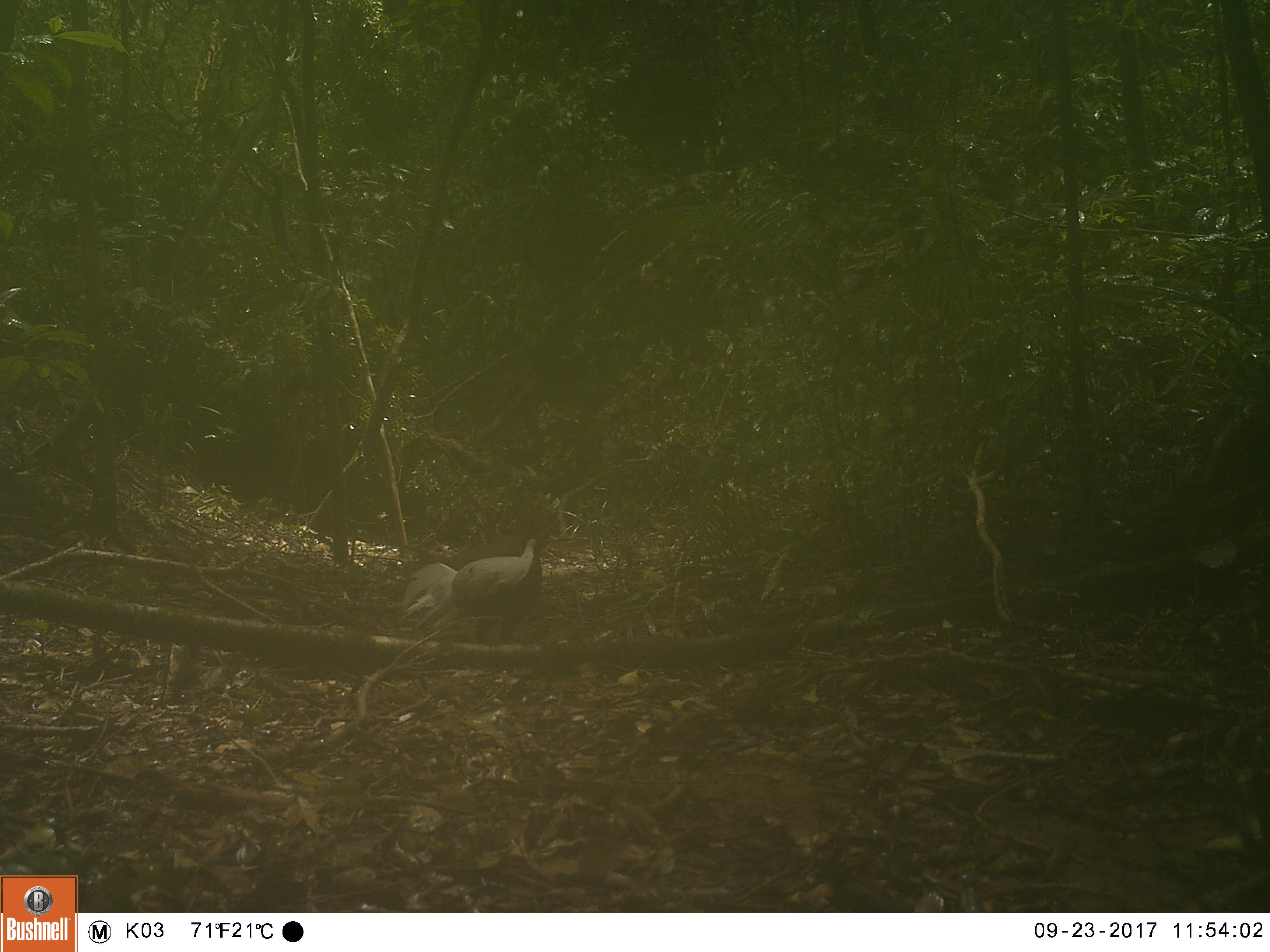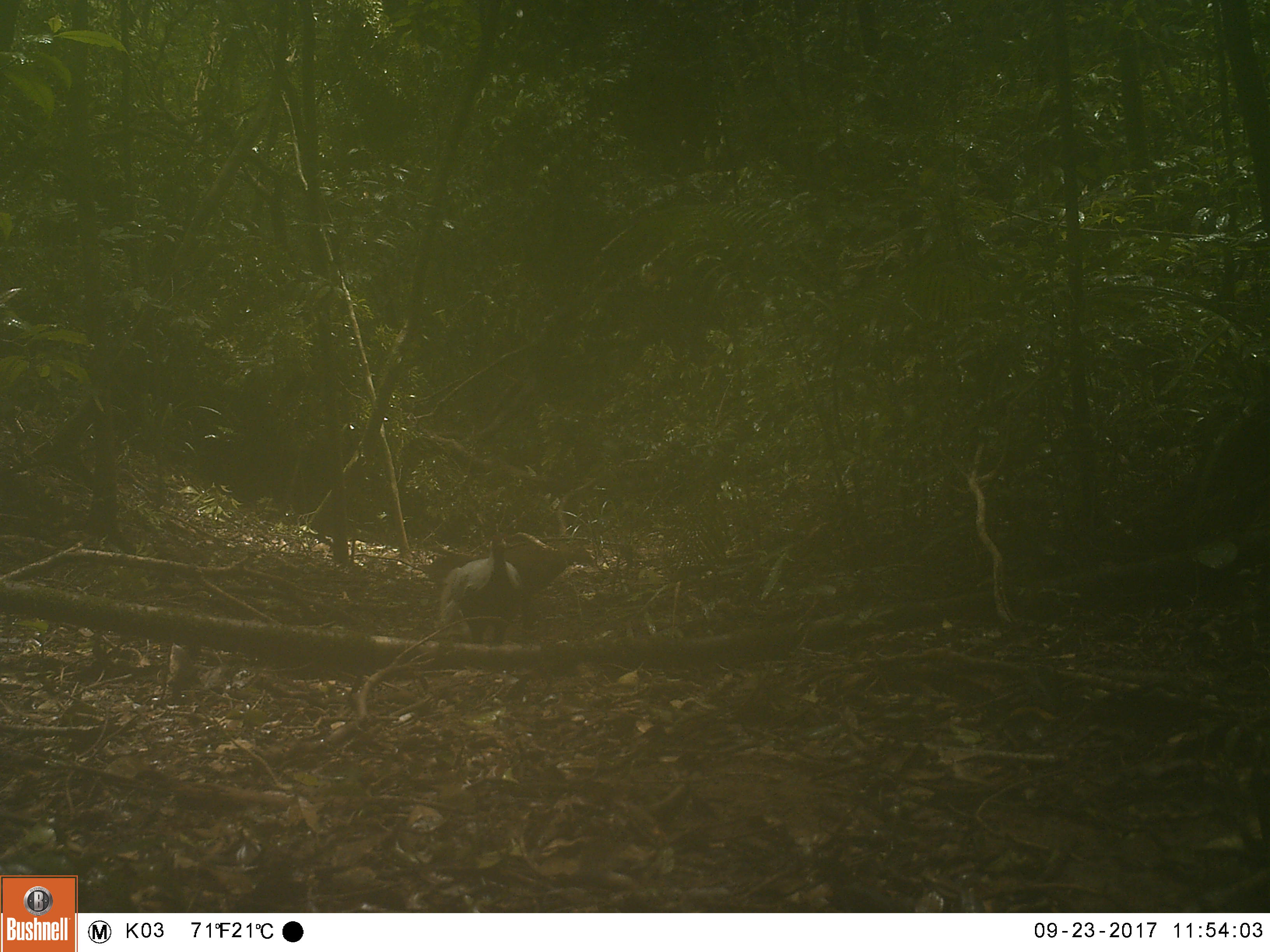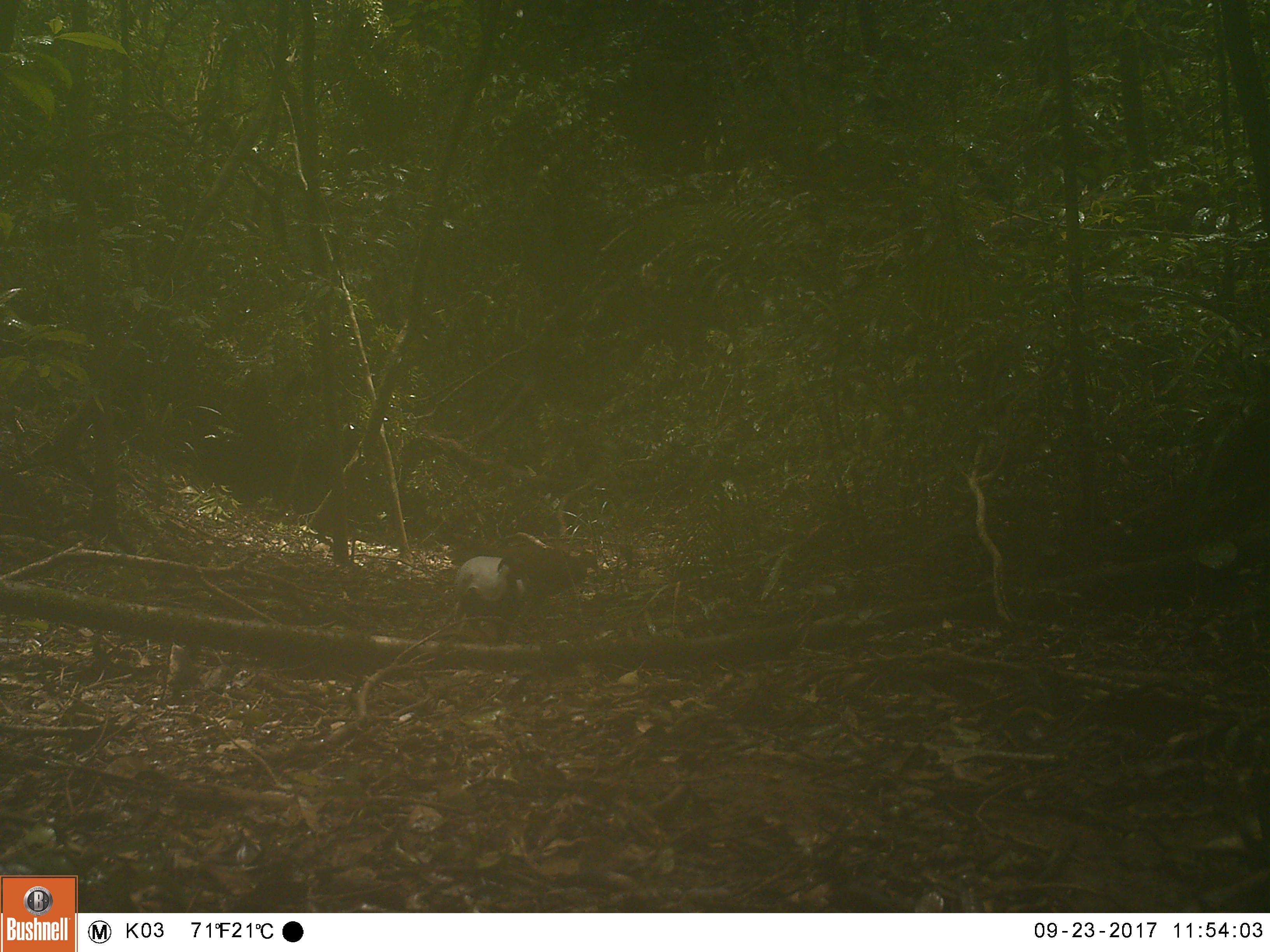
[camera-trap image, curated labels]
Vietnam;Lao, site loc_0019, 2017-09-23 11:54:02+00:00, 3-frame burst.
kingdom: Animalia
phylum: Chordata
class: Aves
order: Galliformes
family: Phasianidae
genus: Lophura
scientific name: Lophura nycthemera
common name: silver pheasant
Silver pheasant (Lophura nycthemera). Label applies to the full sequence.